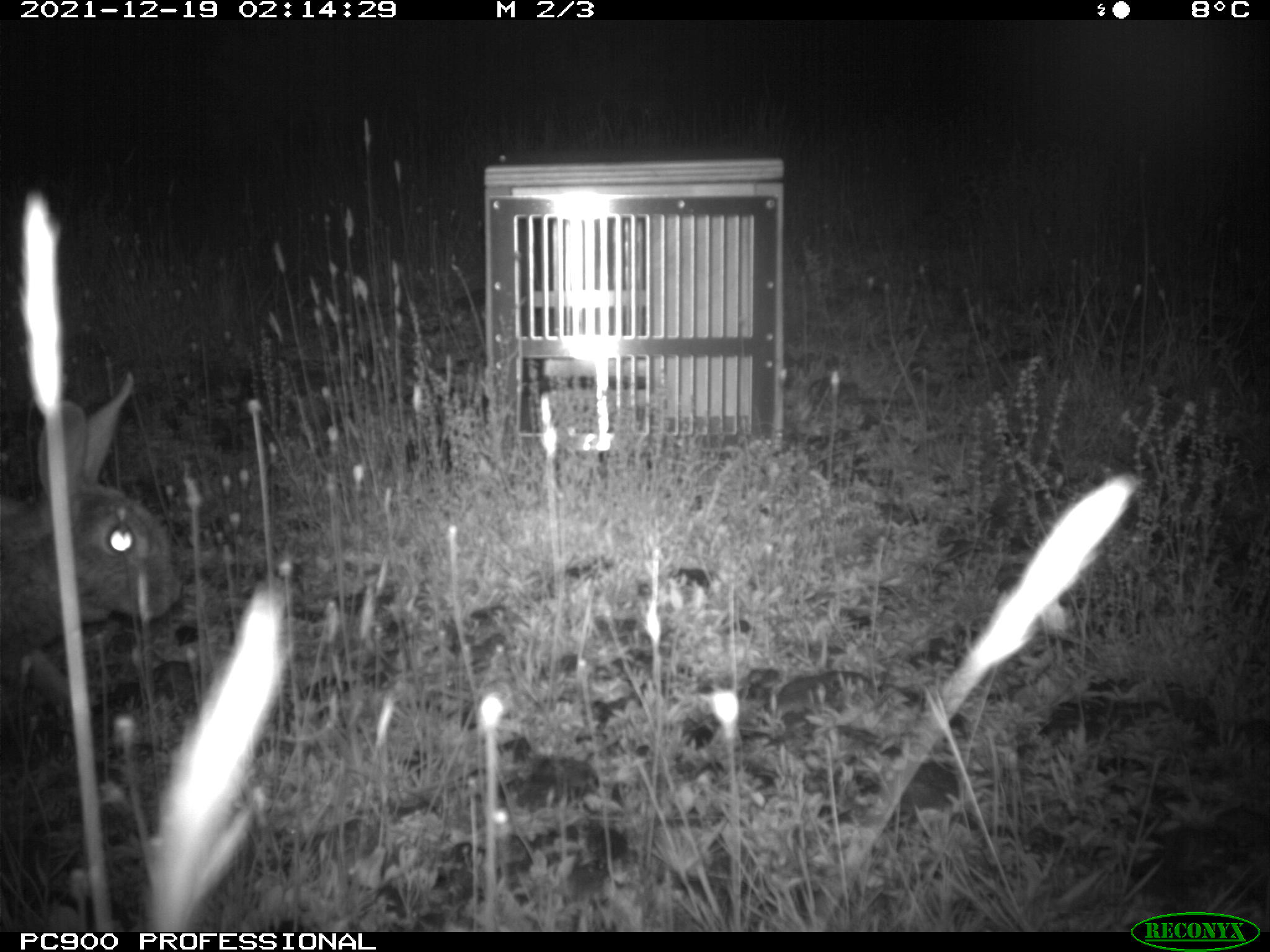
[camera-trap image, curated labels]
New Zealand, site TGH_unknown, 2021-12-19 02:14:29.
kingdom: Animalia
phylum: Chordata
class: Mammalia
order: Lagomorpha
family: Leporidae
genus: Oryctolagus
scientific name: Oryctolagus cuniculus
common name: european rabbit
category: rabbit